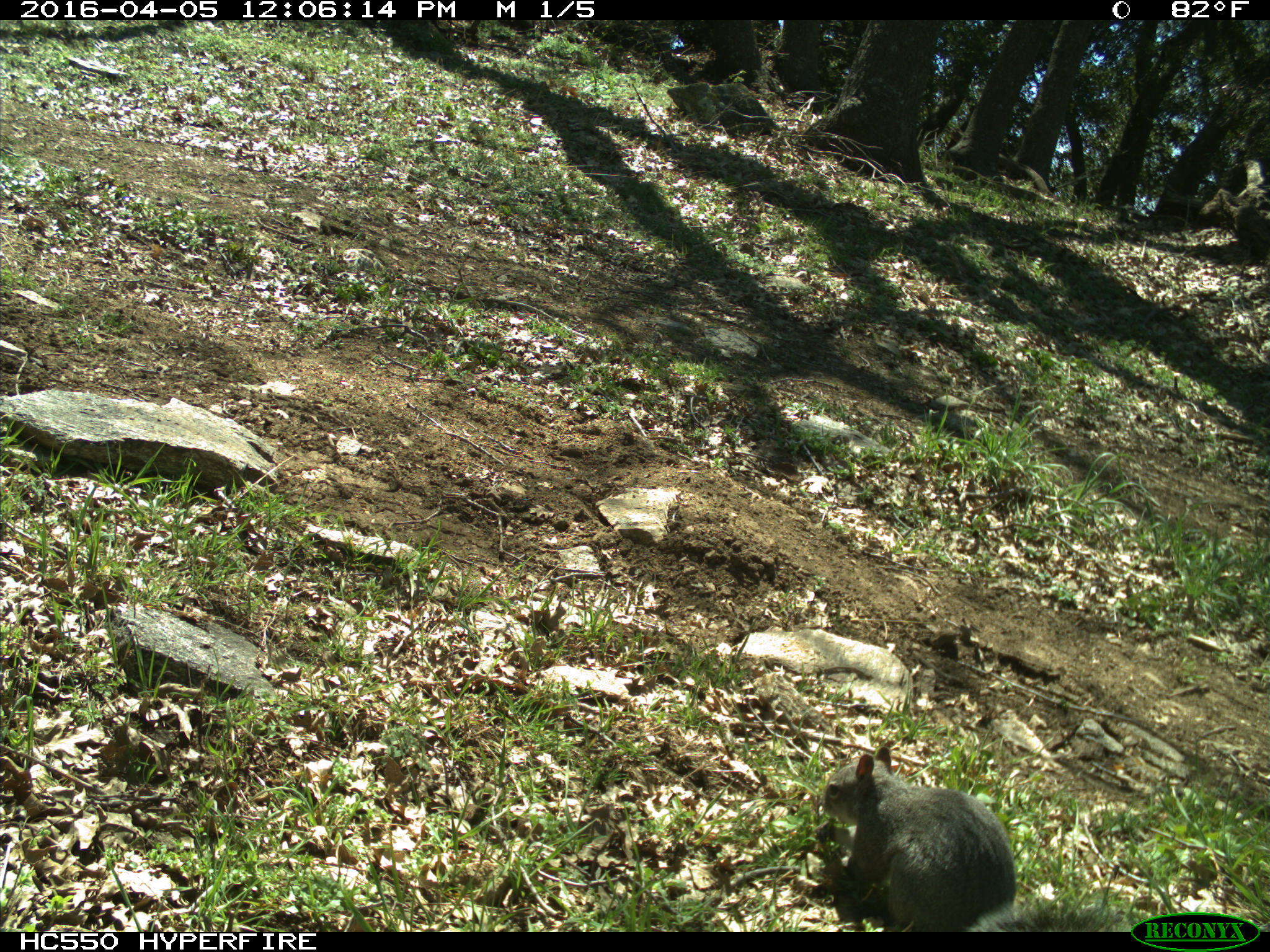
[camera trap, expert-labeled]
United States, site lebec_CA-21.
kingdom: Animalia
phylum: Chordata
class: Mammalia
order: Rodentia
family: Sciuridae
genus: Sciurus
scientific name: Sciurus carolinensis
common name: eastern gray squirrel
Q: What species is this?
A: Sciurus carolinensis (eastern gray squirrel).